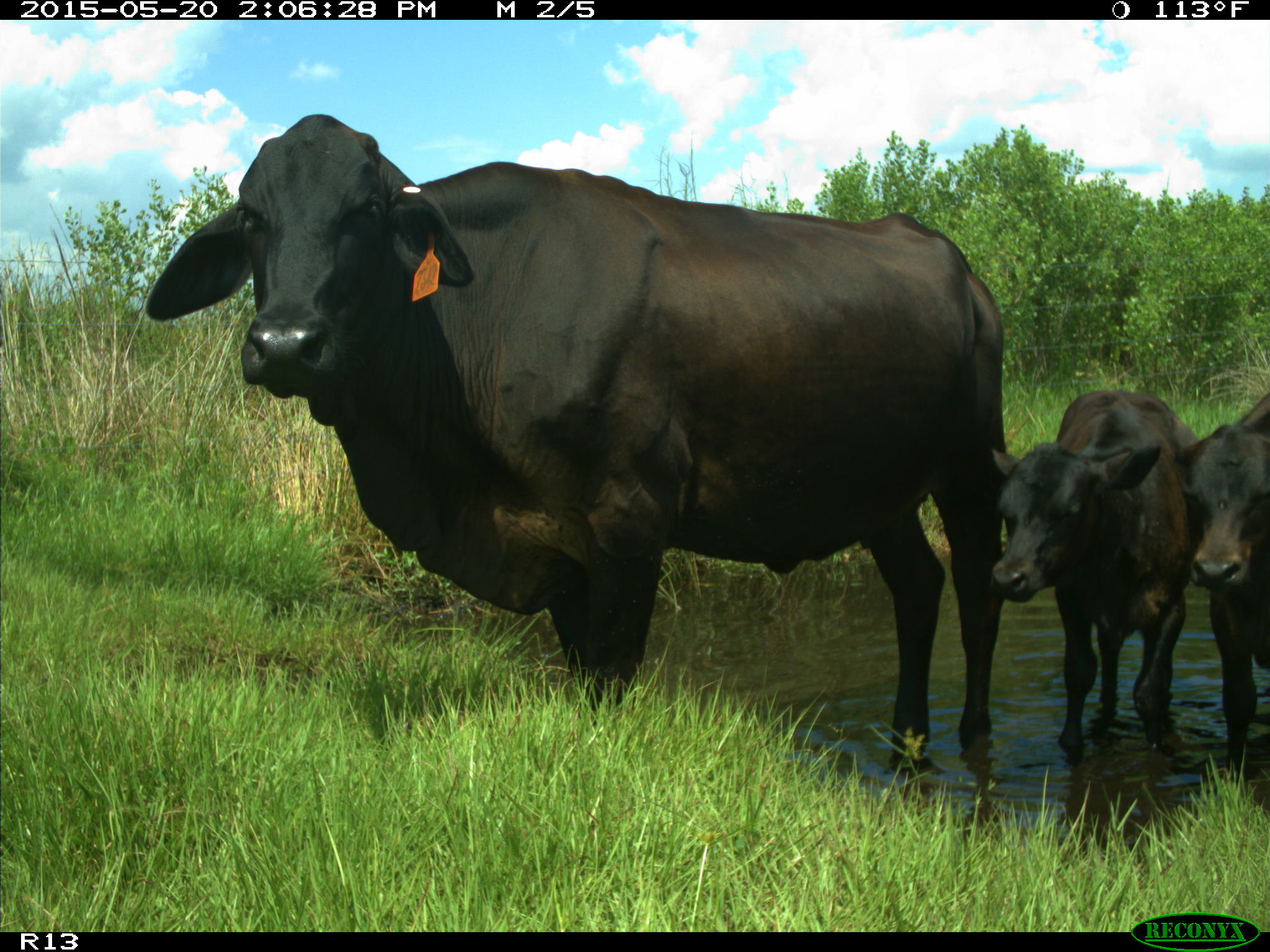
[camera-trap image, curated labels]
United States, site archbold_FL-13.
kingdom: Animalia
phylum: Chordata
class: Mammalia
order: Artiodactyla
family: Bovidae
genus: Bos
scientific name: Bos taurus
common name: domestic cow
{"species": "Bos taurus (domestic cow)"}